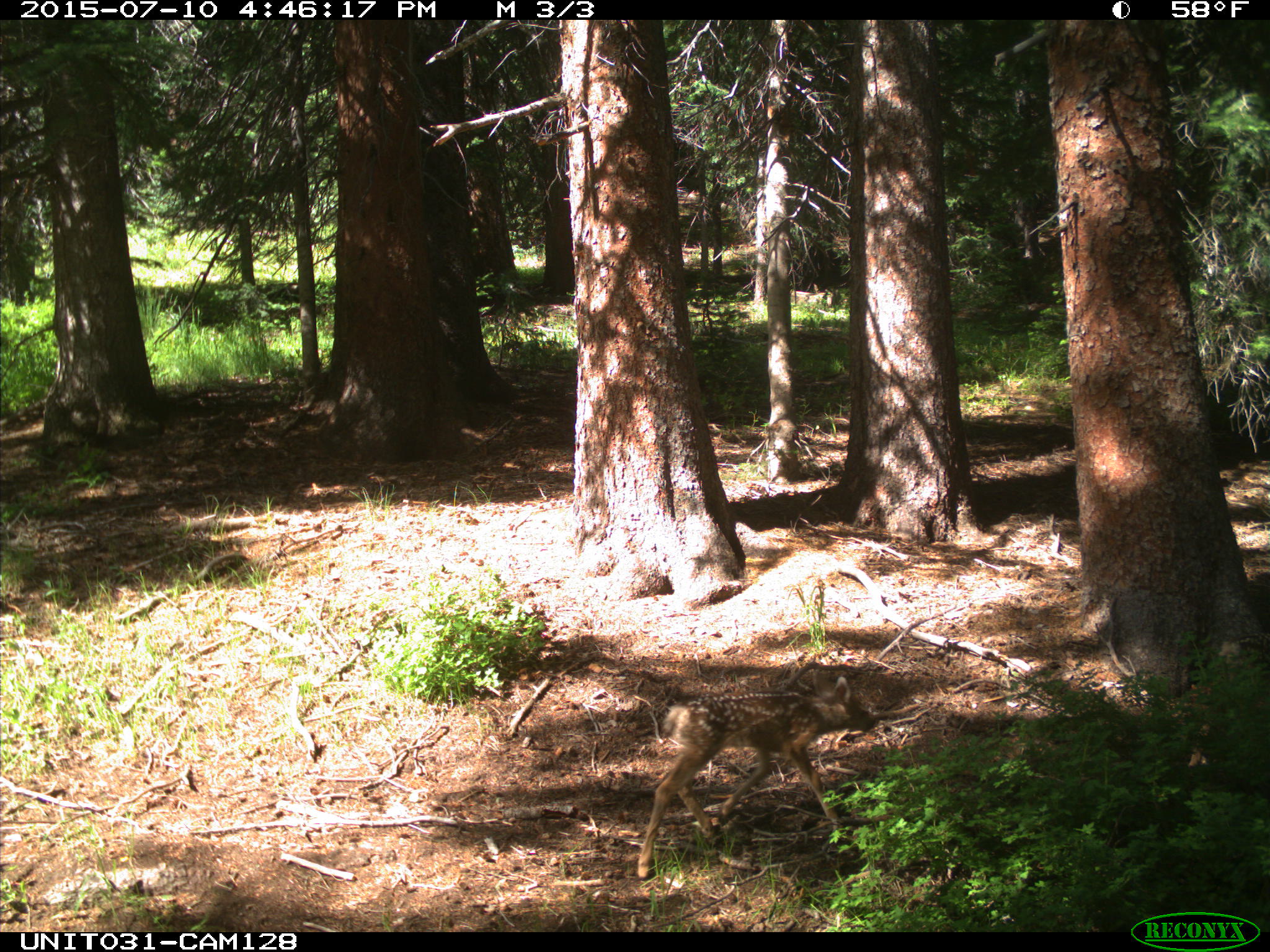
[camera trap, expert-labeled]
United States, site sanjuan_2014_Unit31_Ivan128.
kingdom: Animalia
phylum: Chordata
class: Mammalia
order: Artiodactyla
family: Cervidae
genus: Odocoileus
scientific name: Odocoileus hemionus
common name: mule deer